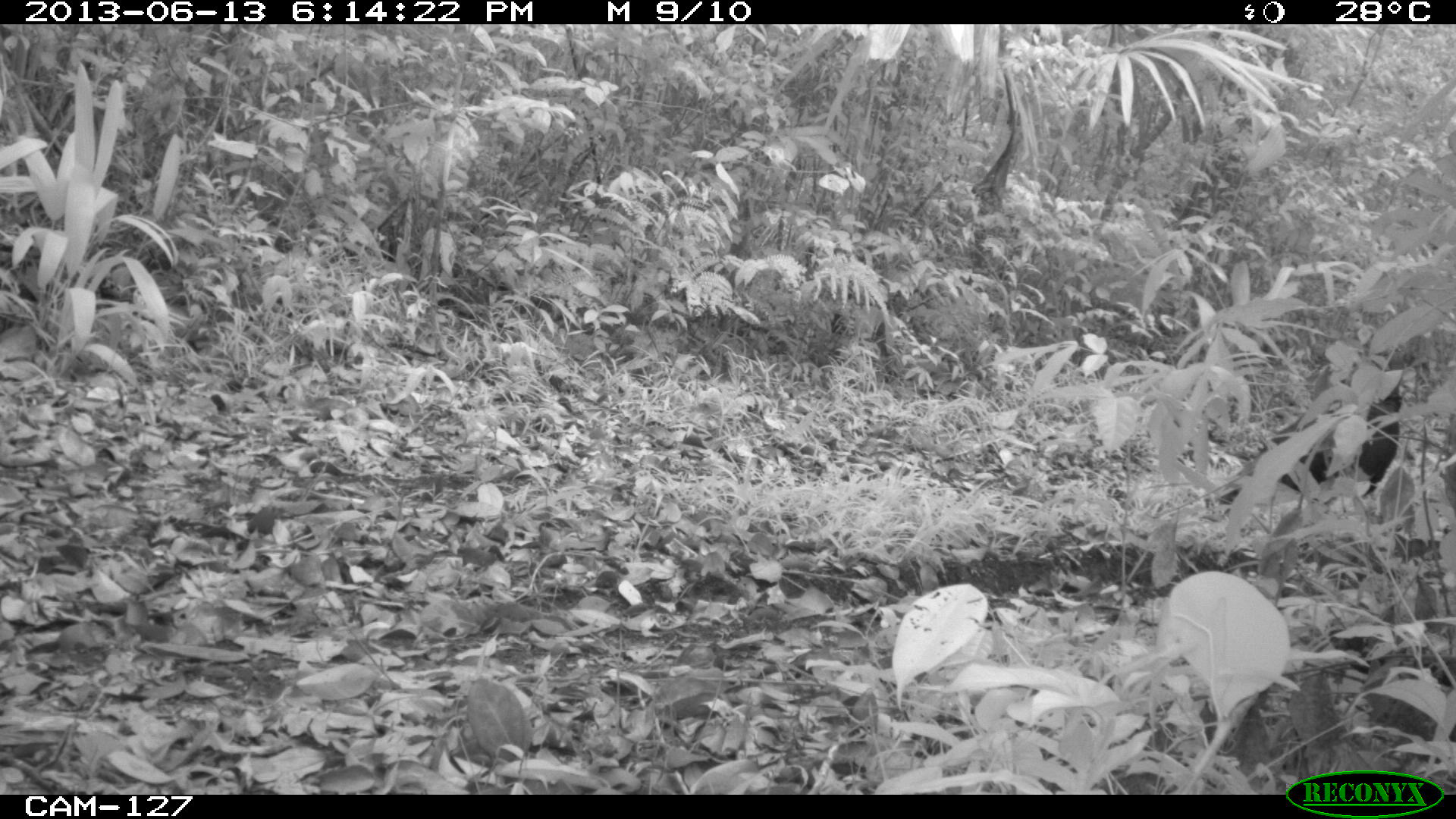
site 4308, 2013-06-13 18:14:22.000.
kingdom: Animalia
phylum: Chordata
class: Aves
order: Galliformes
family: Phasianidae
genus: Meleagris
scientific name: Meleagris ocellata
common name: ocellated turkey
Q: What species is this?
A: Meleagris ocellata (ocellated turkey).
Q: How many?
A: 1.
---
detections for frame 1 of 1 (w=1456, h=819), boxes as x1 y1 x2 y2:
meleagris ocellata: 1203 365 1402 505